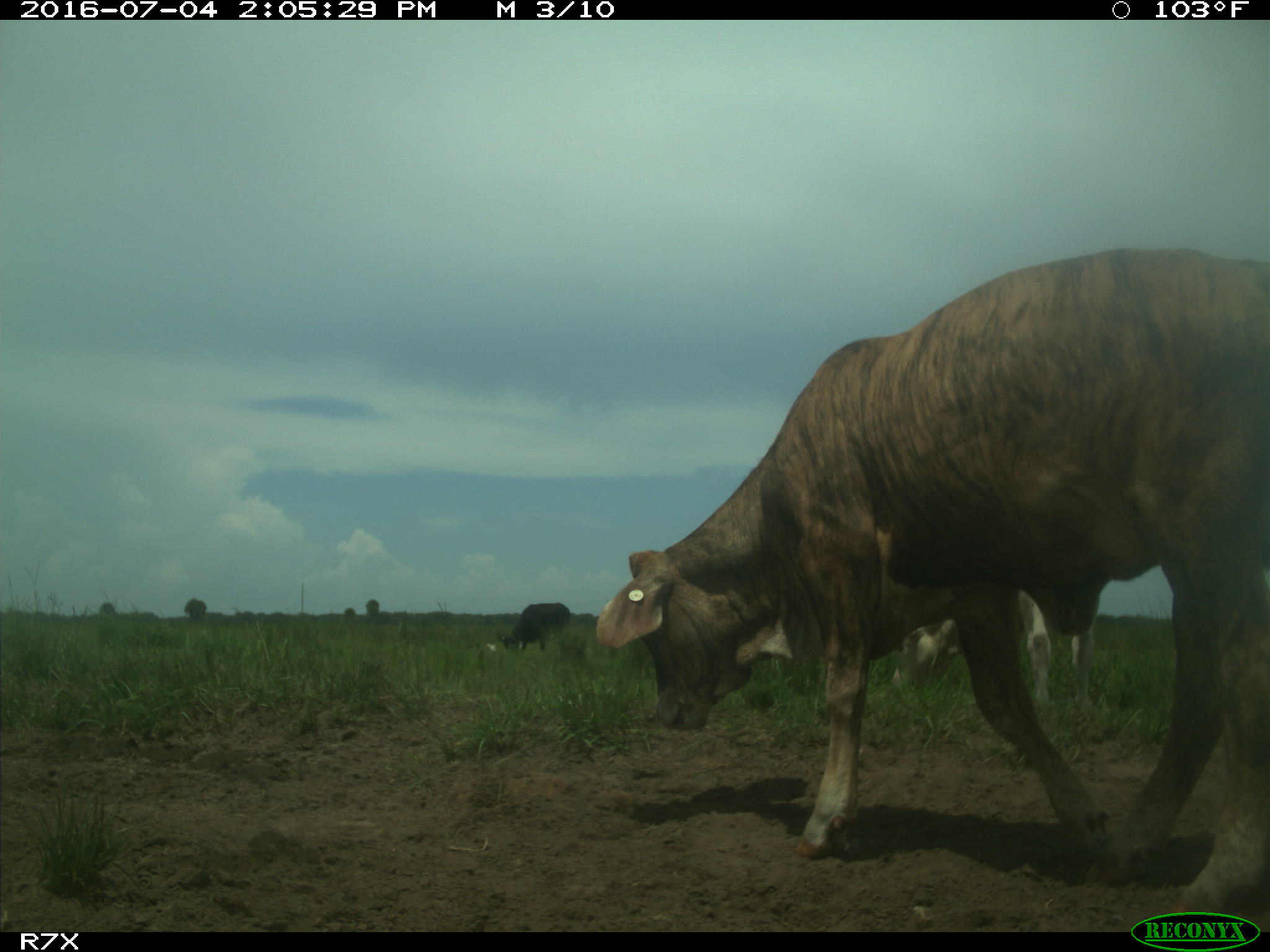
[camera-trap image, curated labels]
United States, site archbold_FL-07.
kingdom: Animalia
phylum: Chordata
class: Mammalia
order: Artiodactyla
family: Bovidae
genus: Bos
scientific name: Bos taurus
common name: domestic cow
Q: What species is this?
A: Bos taurus (domestic cow).